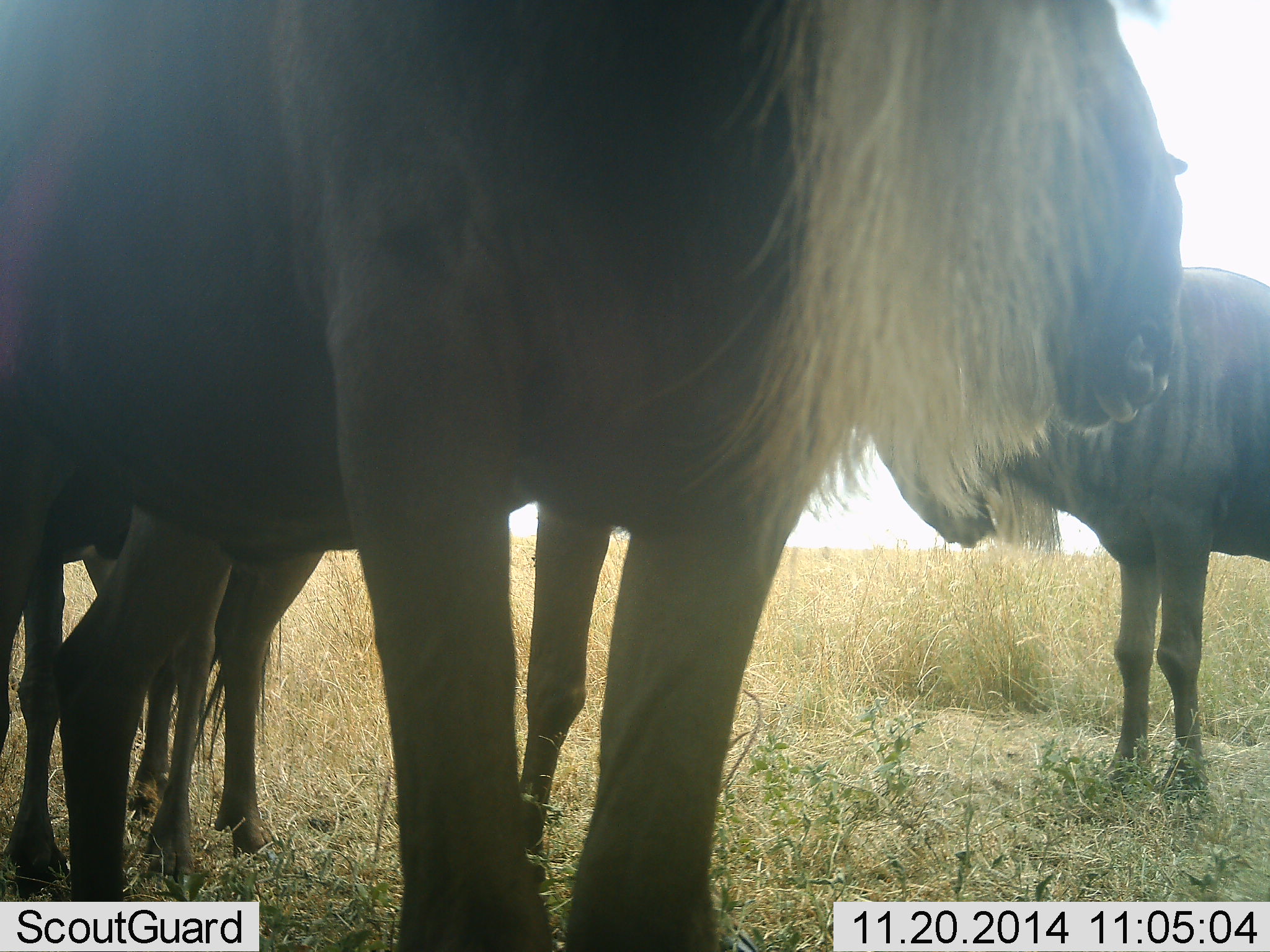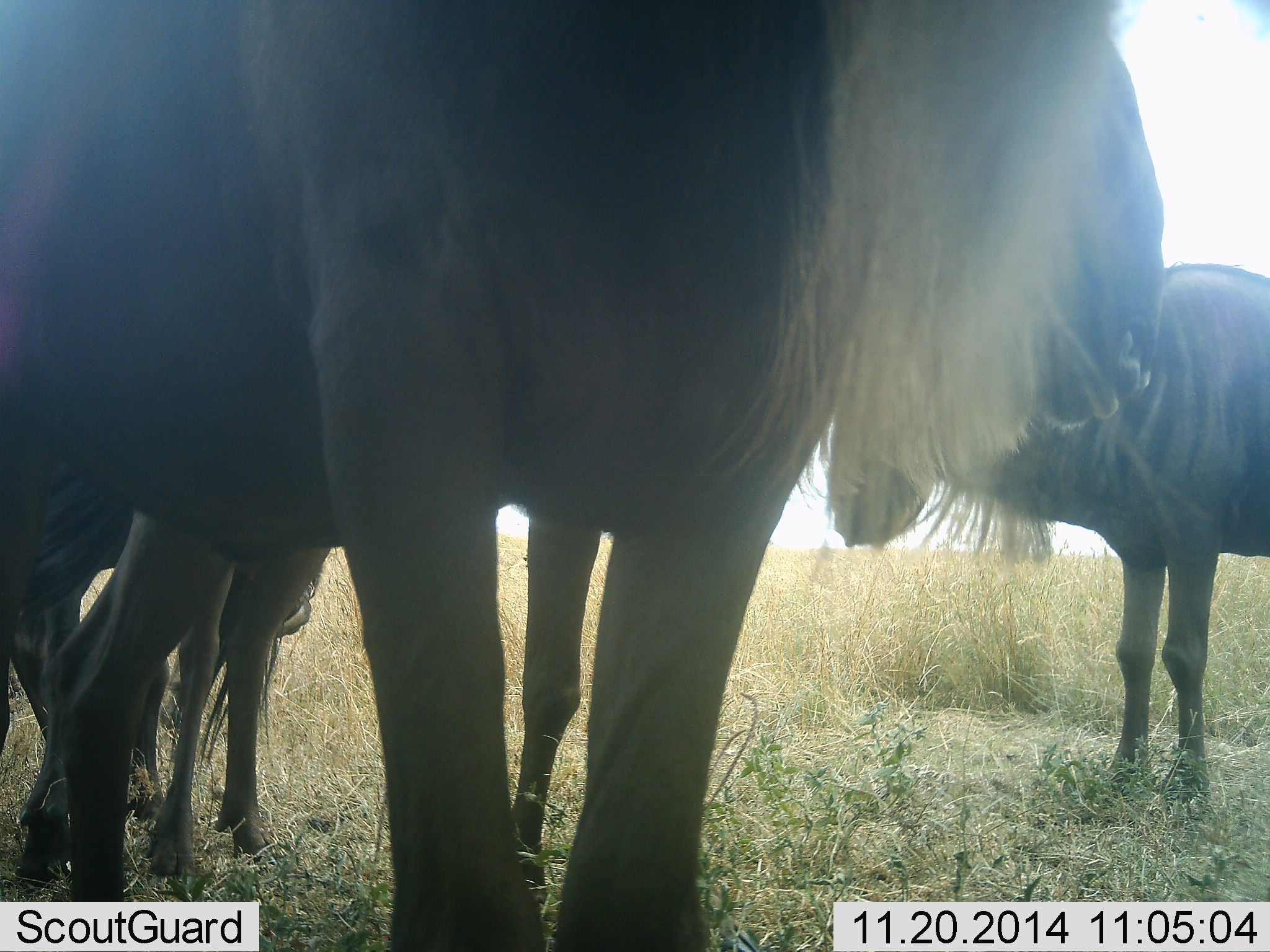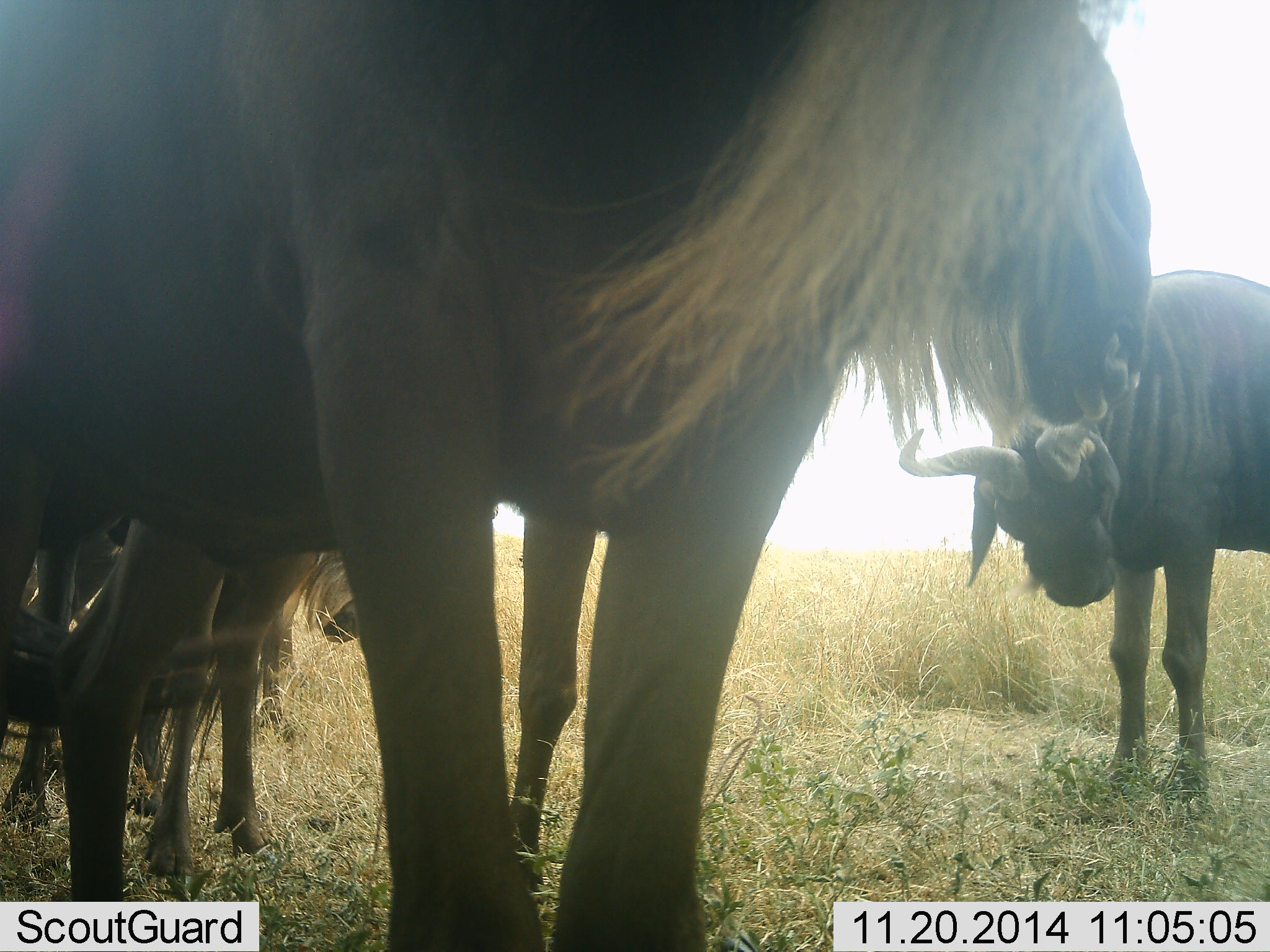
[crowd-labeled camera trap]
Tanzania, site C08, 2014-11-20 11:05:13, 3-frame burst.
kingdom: Animalia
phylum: Chordata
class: Mammalia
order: Artiodactyla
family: Bovidae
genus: Connochaetes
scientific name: Connochaetes taurinus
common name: blue wildebeest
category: wildebeest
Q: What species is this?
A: Wildebeest (blue wildebeest) (Connochaetes taurinus).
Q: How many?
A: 4.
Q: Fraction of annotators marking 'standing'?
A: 100%.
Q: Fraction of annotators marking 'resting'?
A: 0%.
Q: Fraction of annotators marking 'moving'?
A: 0%.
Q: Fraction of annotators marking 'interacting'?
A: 0%.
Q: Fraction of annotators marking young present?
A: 0%.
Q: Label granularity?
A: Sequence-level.